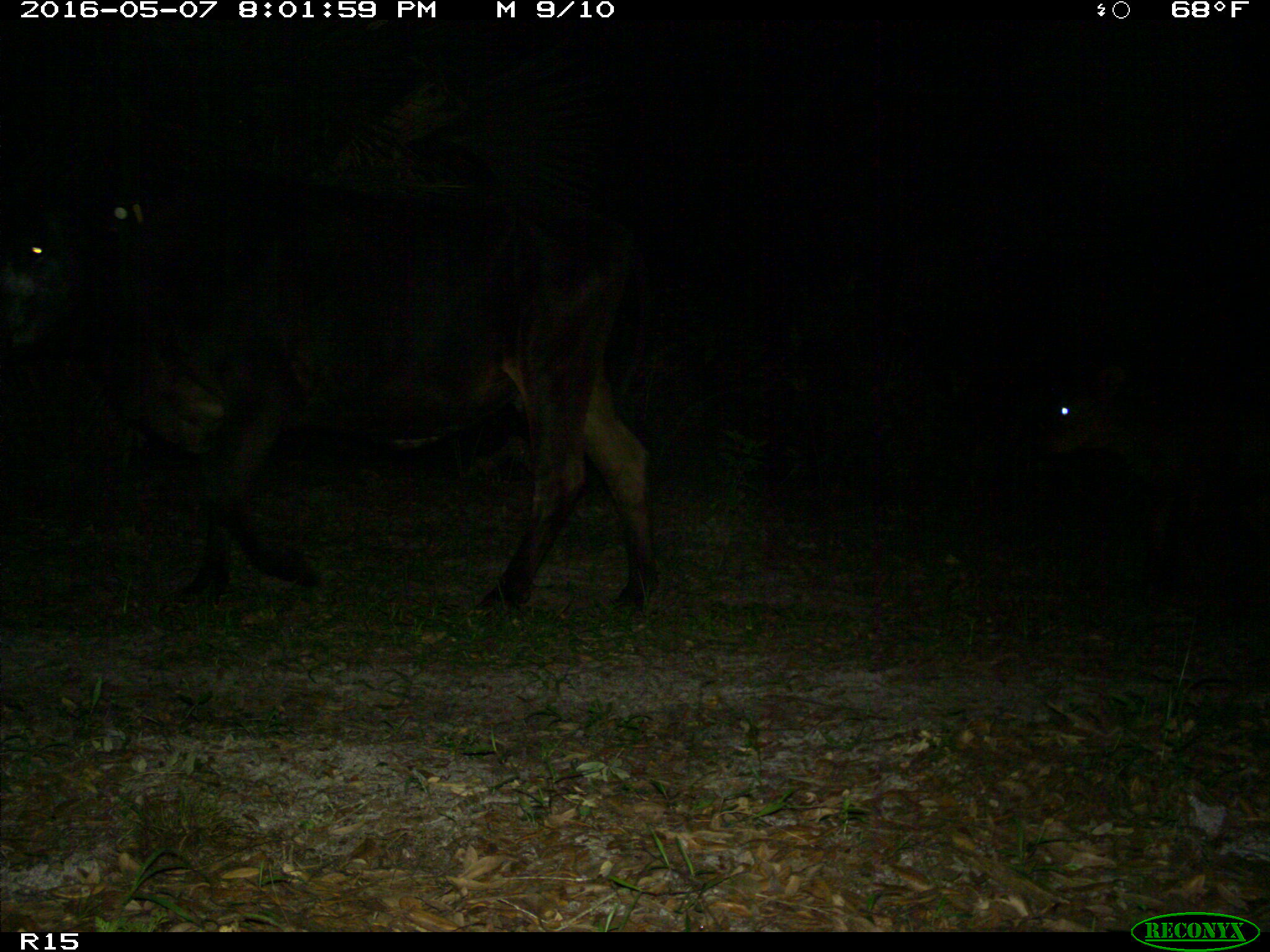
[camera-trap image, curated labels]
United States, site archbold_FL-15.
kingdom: Animalia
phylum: Chordata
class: Mammalia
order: Artiodactyla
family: Bovidae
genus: Bos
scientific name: Bos taurus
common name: domestic cow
Bos taurus (domestic cow).